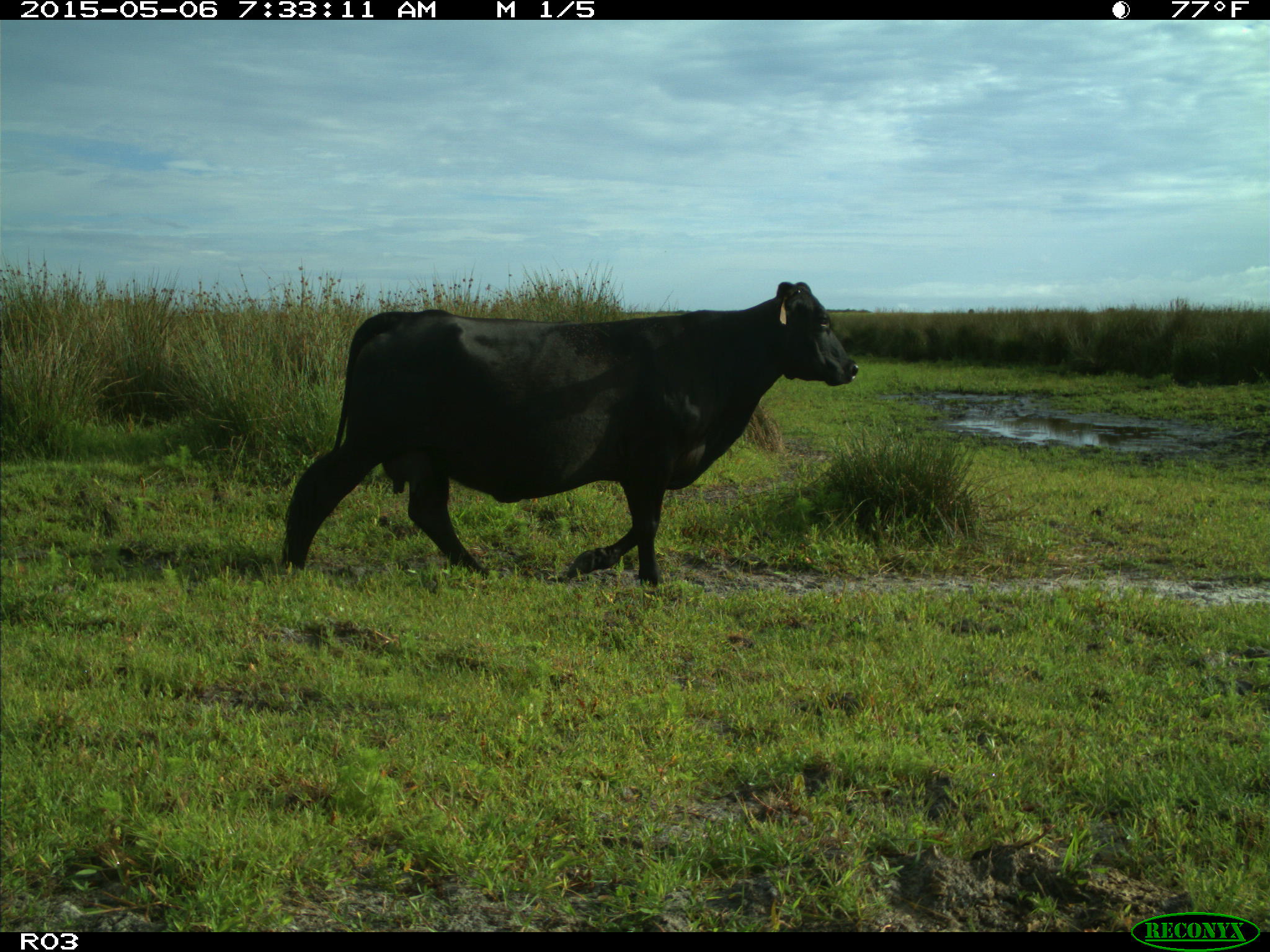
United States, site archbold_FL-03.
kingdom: Animalia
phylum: Chordata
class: Mammalia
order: Artiodactyla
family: Bovidae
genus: Bos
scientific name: Bos taurus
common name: domestic cow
Bos taurus (domestic cow).